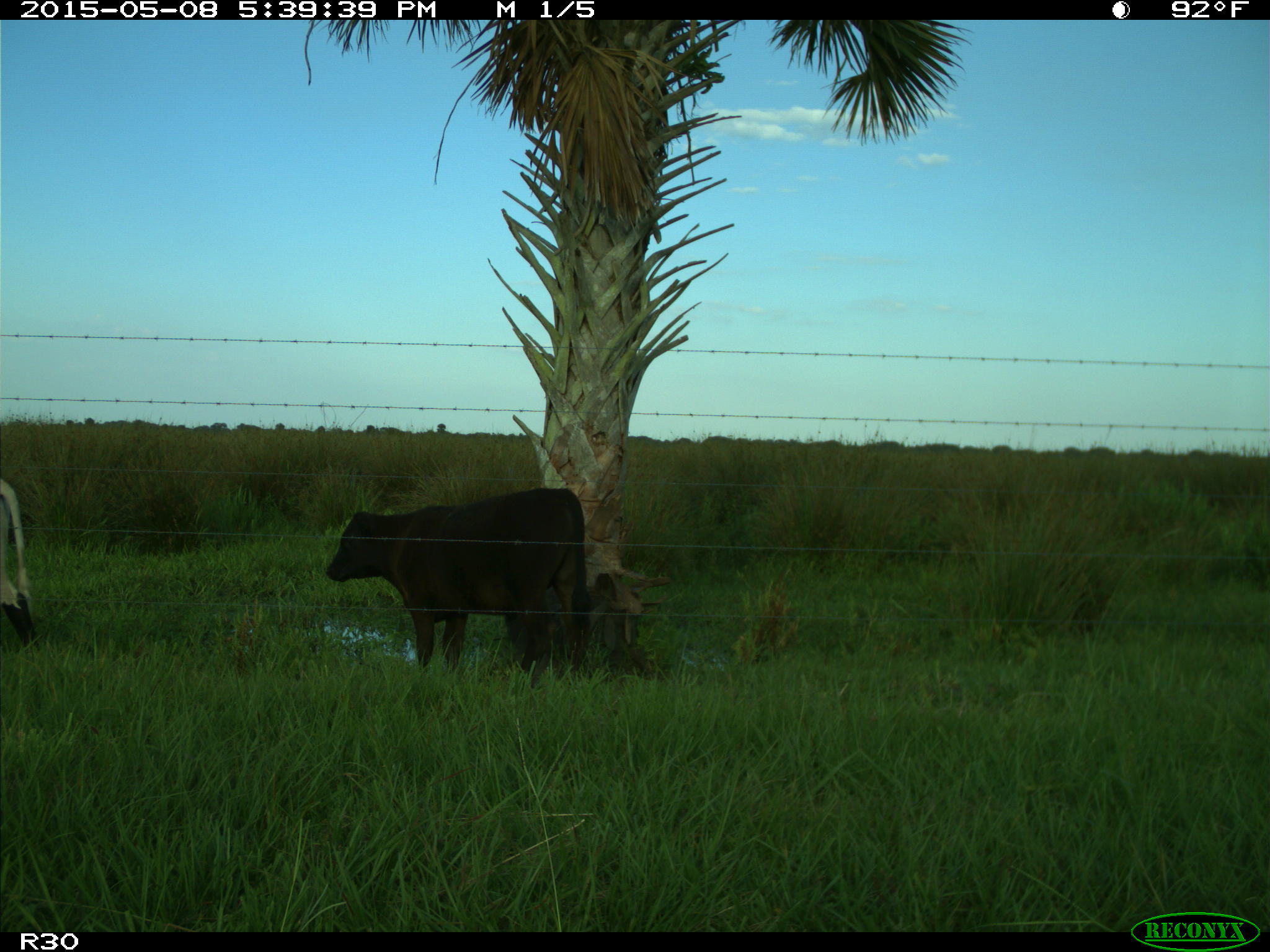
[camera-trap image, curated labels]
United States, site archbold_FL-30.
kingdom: Animalia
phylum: Chordata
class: Mammalia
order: Artiodactyla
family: Bovidae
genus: Bos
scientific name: Bos taurus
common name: domestic cow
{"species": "Bos taurus (domestic cow)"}